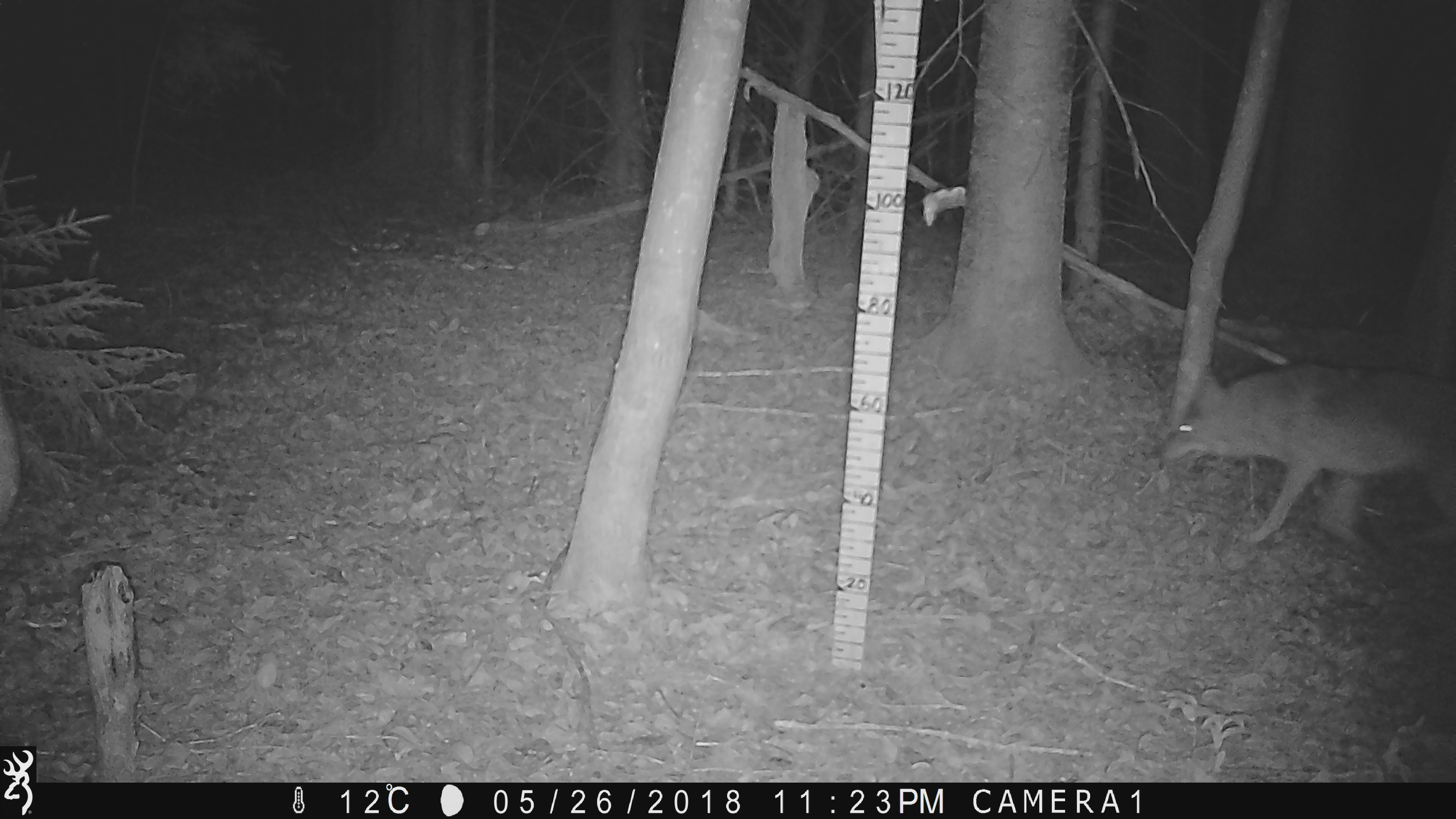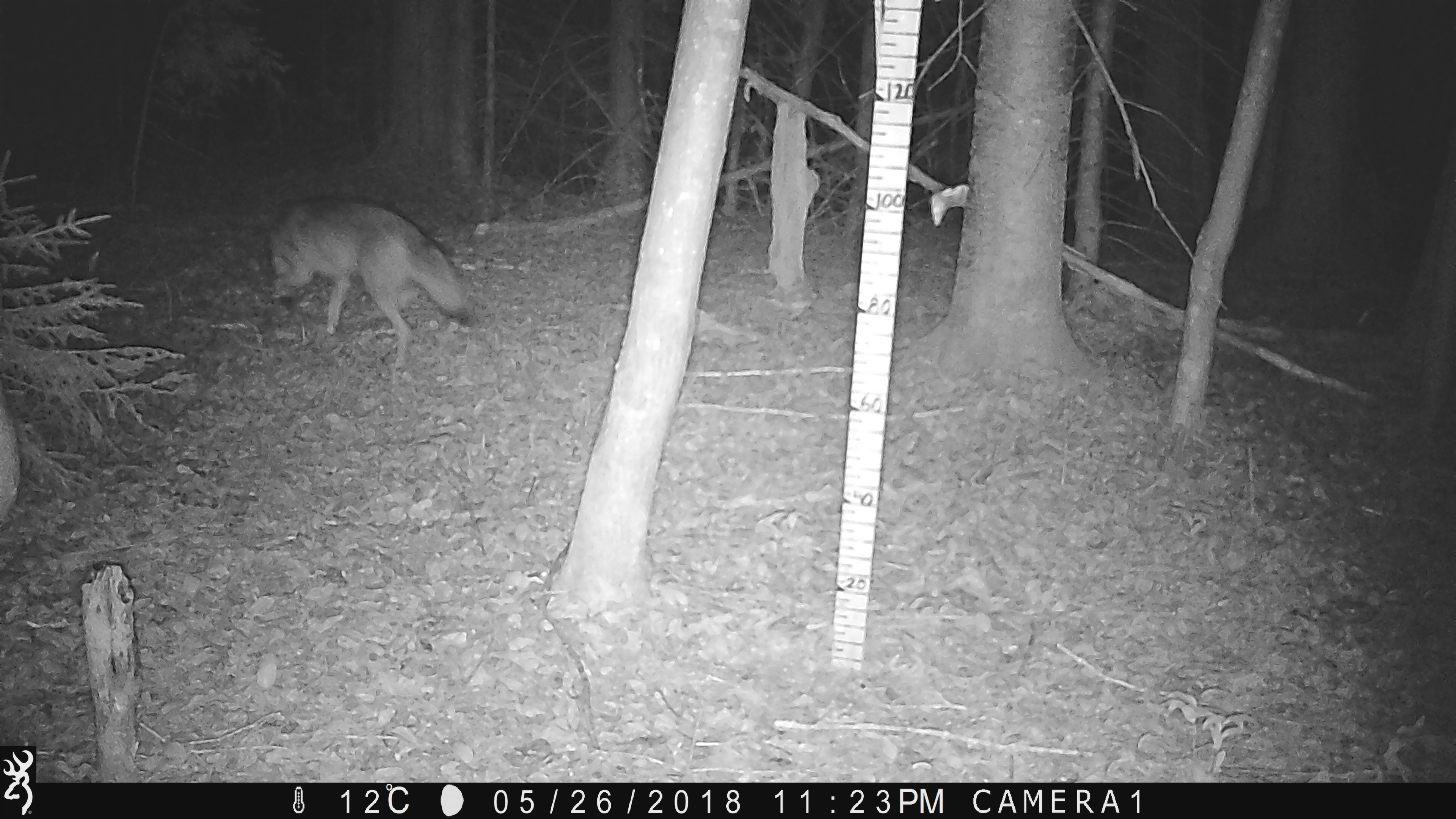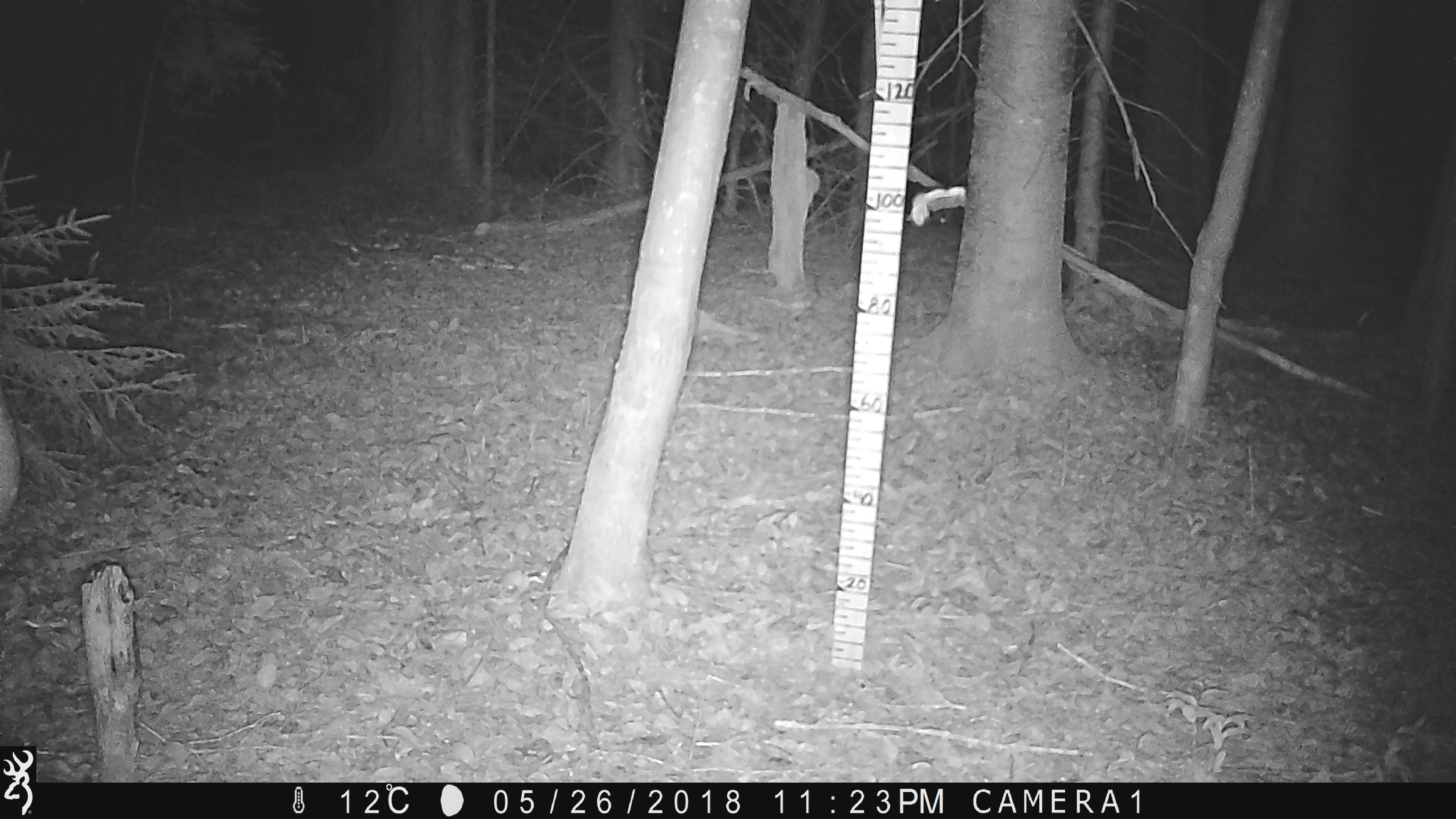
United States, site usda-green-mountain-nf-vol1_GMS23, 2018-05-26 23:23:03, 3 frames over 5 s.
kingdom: Animalia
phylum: Chordata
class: Mammalia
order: Carnivora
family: Canidae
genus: Canis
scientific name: Canis latrans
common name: coyote